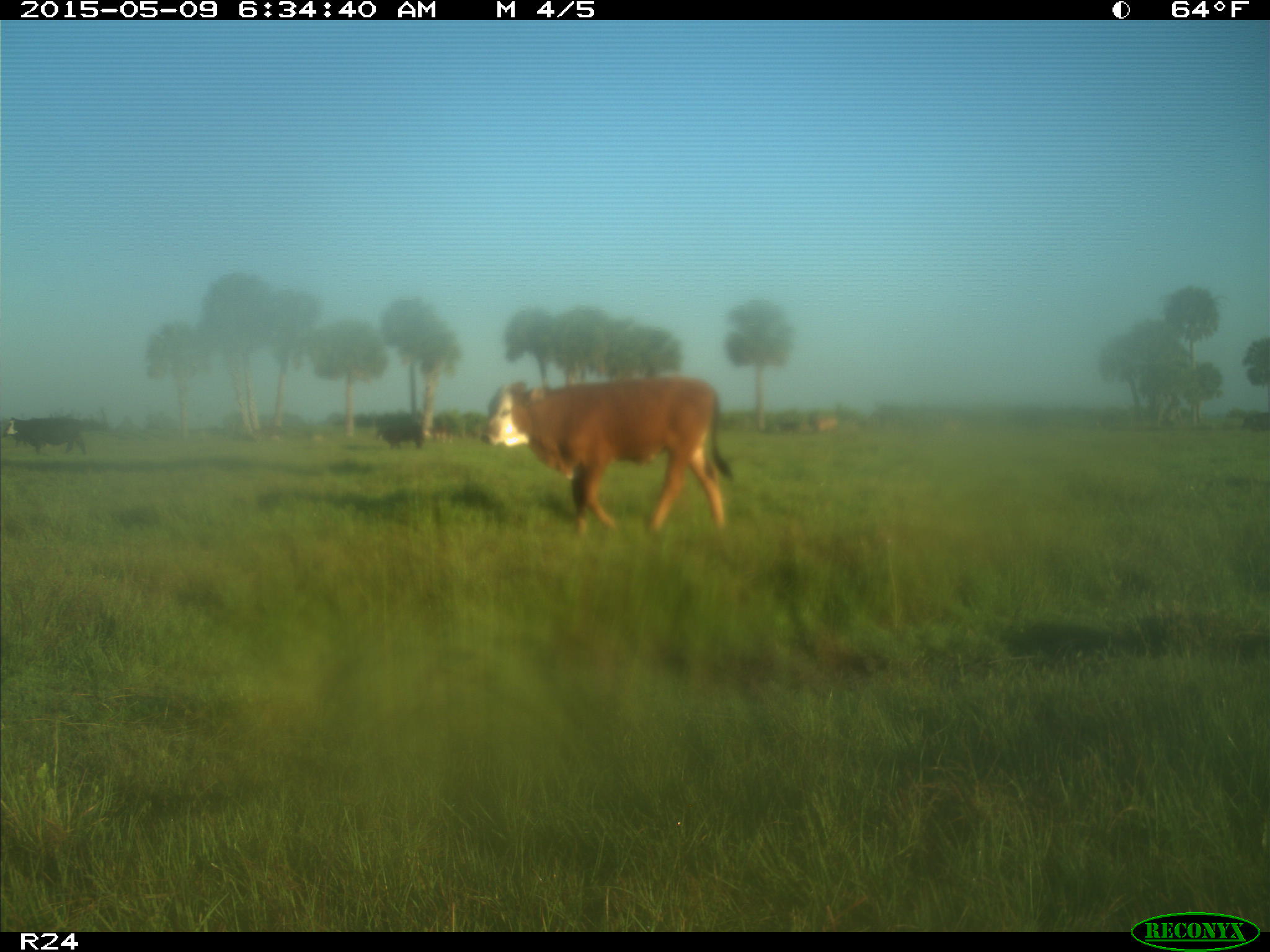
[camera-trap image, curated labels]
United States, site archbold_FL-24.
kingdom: Animalia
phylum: Chordata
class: Mammalia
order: Artiodactyla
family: Bovidae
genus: Bos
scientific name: Bos taurus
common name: domestic cow